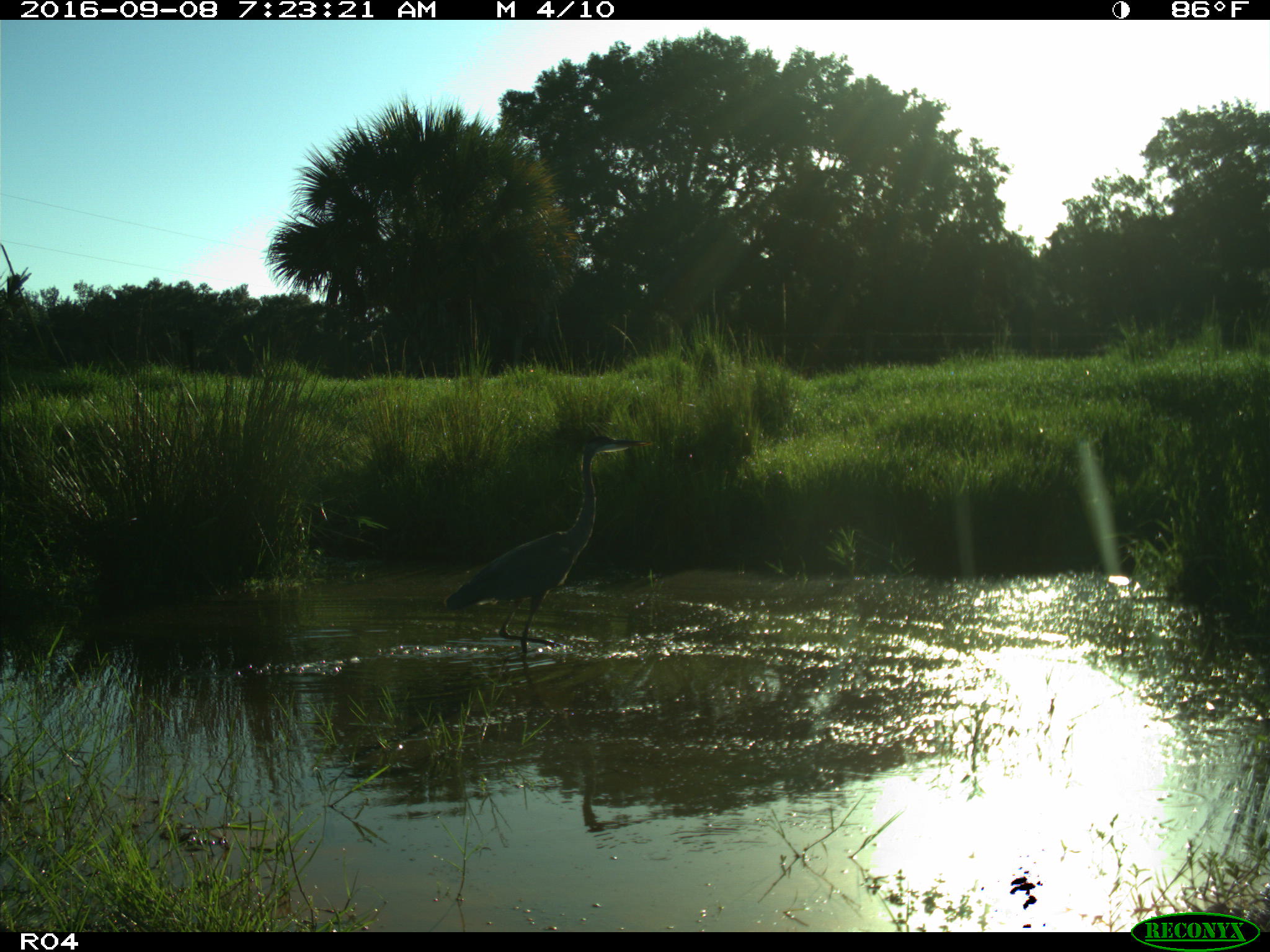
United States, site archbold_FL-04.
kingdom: Animalia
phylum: Chordata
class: Aves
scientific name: Aves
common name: birds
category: unidentified bird